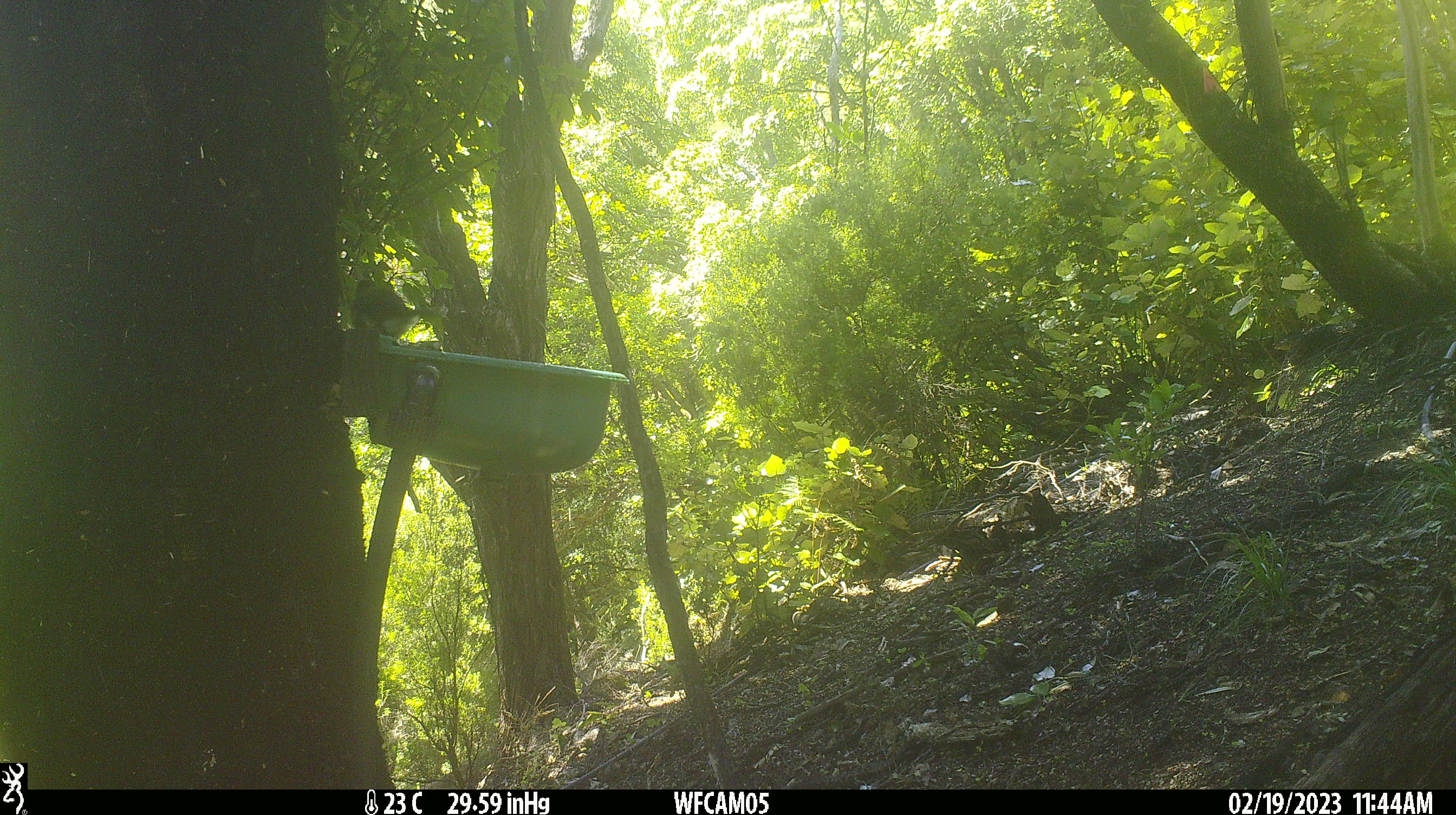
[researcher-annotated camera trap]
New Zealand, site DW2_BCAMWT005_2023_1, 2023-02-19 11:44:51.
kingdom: Animalia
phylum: Chordata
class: Aves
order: Passeriformes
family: Meliphagidae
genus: Anthornis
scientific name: Anthornis melanura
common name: new zealand bellbird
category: bellbird